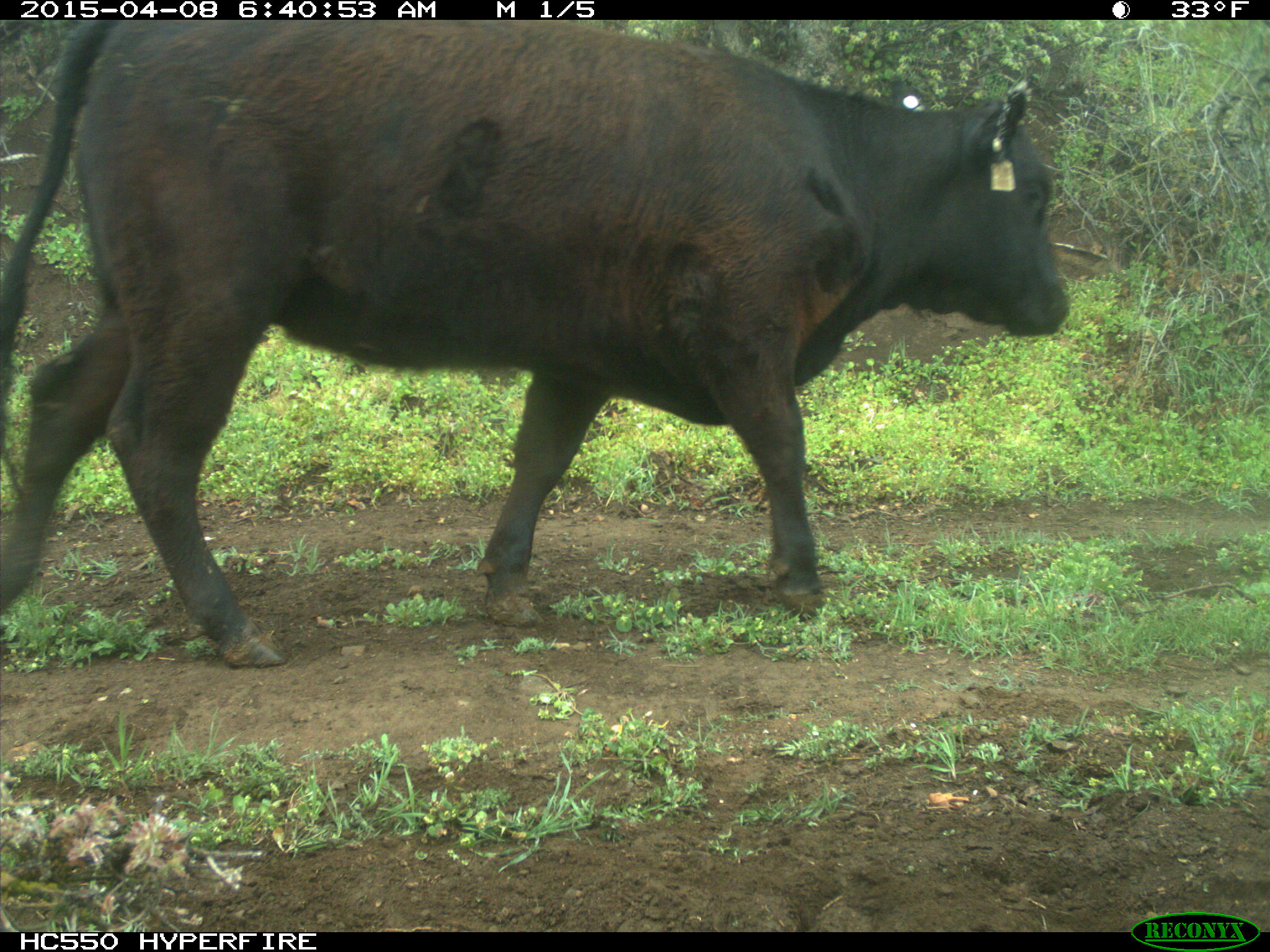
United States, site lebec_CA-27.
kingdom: Animalia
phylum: Chordata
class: Mammalia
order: Artiodactyla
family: Bovidae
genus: Bos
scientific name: Bos taurus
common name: domestic cow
Bos taurus (domestic cow).